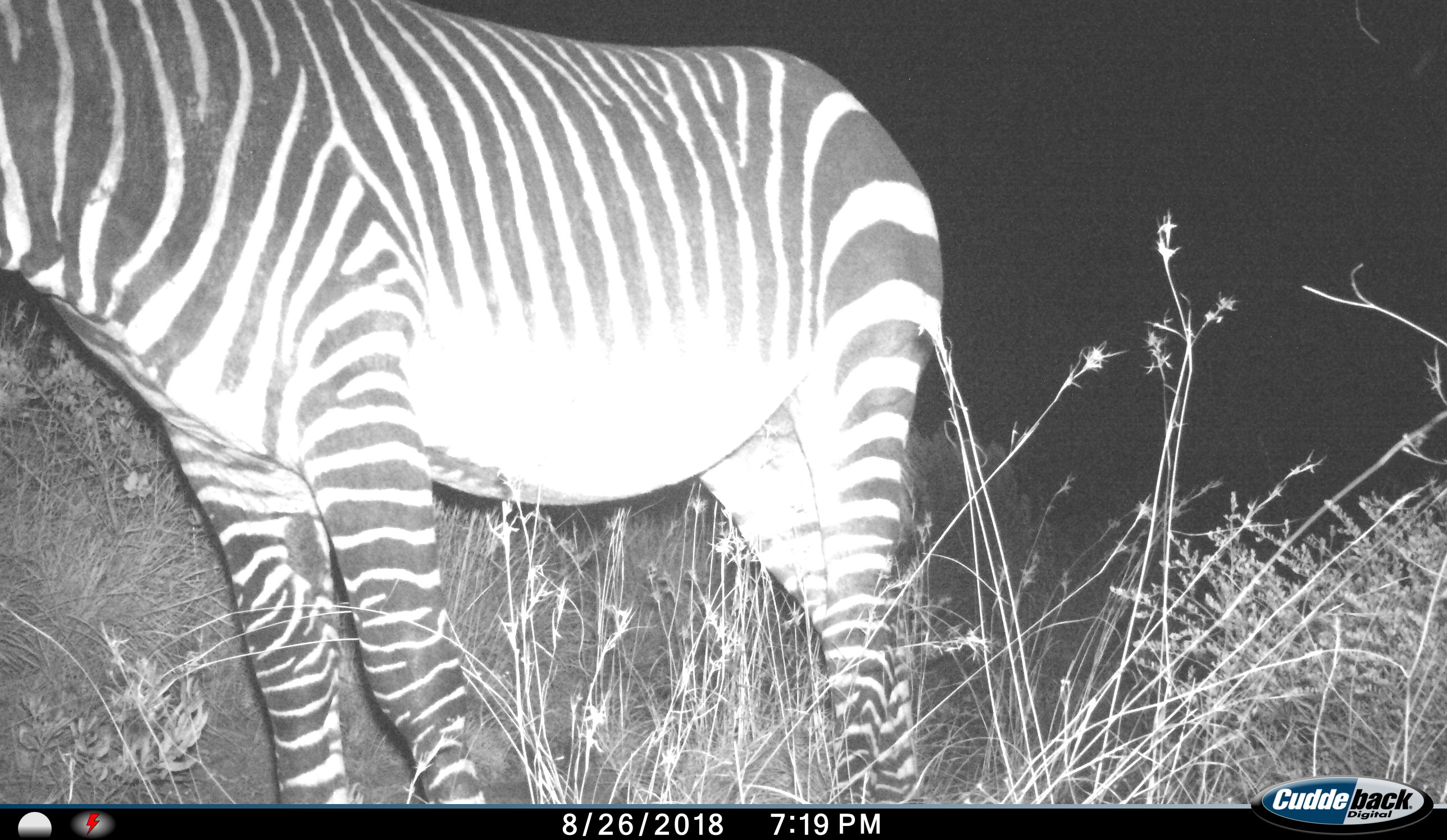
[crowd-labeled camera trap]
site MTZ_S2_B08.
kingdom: Animalia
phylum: Chordata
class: Mammalia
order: Perissodactyla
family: Equidae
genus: Equus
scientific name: Equus zebra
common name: mountain zebra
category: zebramountain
Zebramountain (mountain zebra) (Equus zebra), count 1. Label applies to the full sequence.